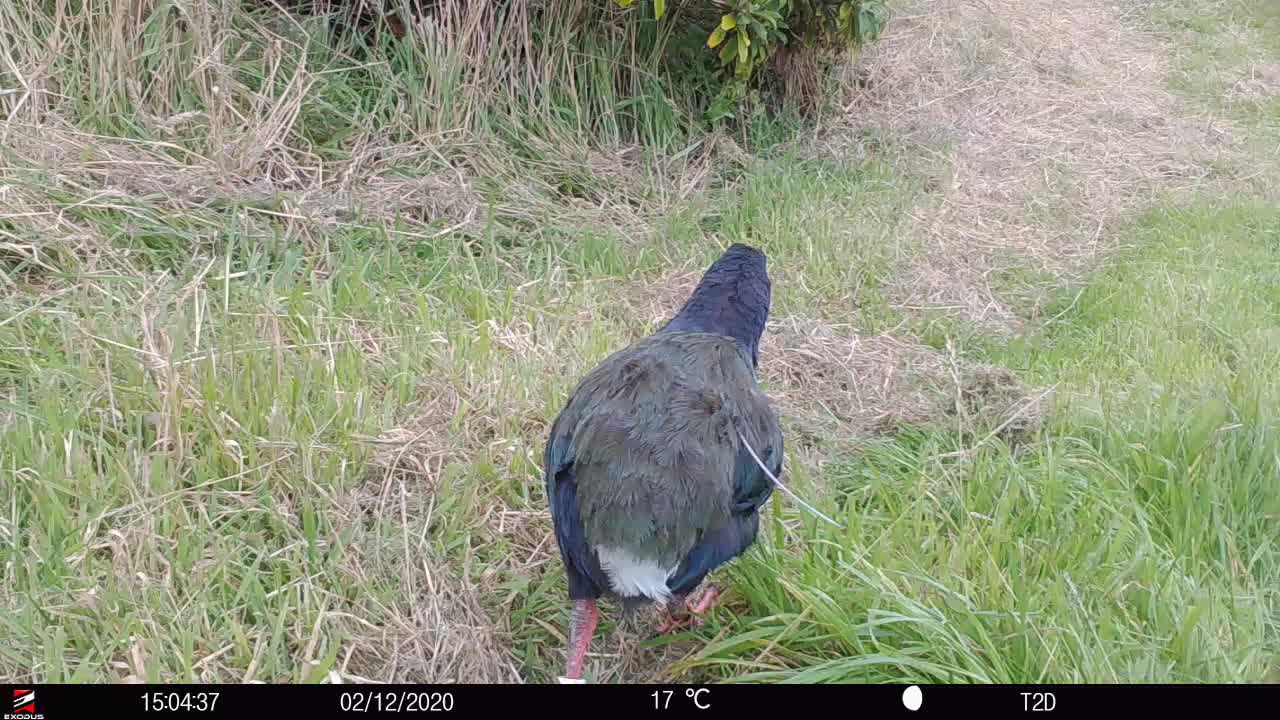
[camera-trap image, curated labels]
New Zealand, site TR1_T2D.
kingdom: Animalia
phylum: Chordata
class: Aves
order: Gruiformes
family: Rallidae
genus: Porphyrio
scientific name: Porphyrio mantelli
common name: takahe